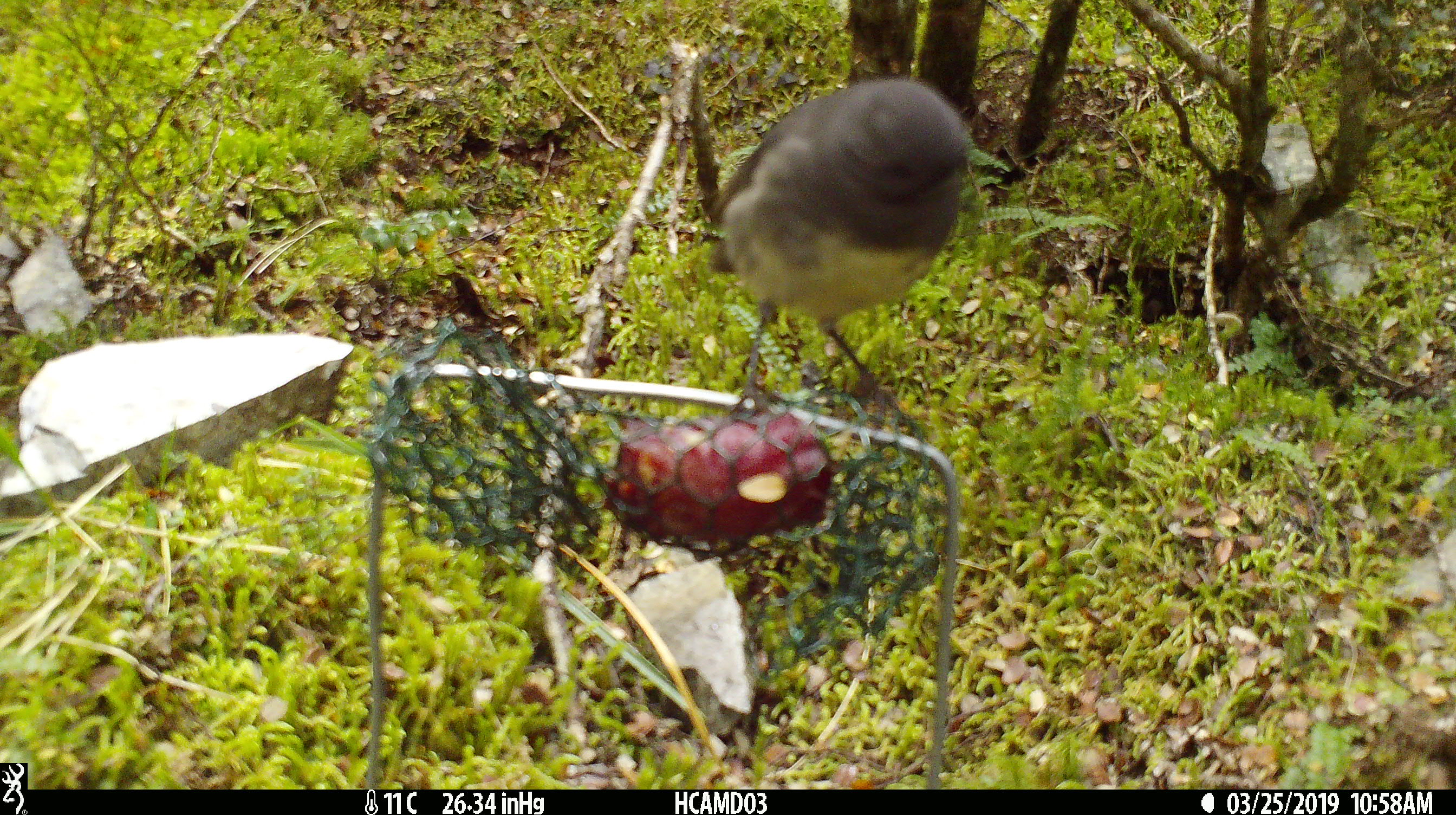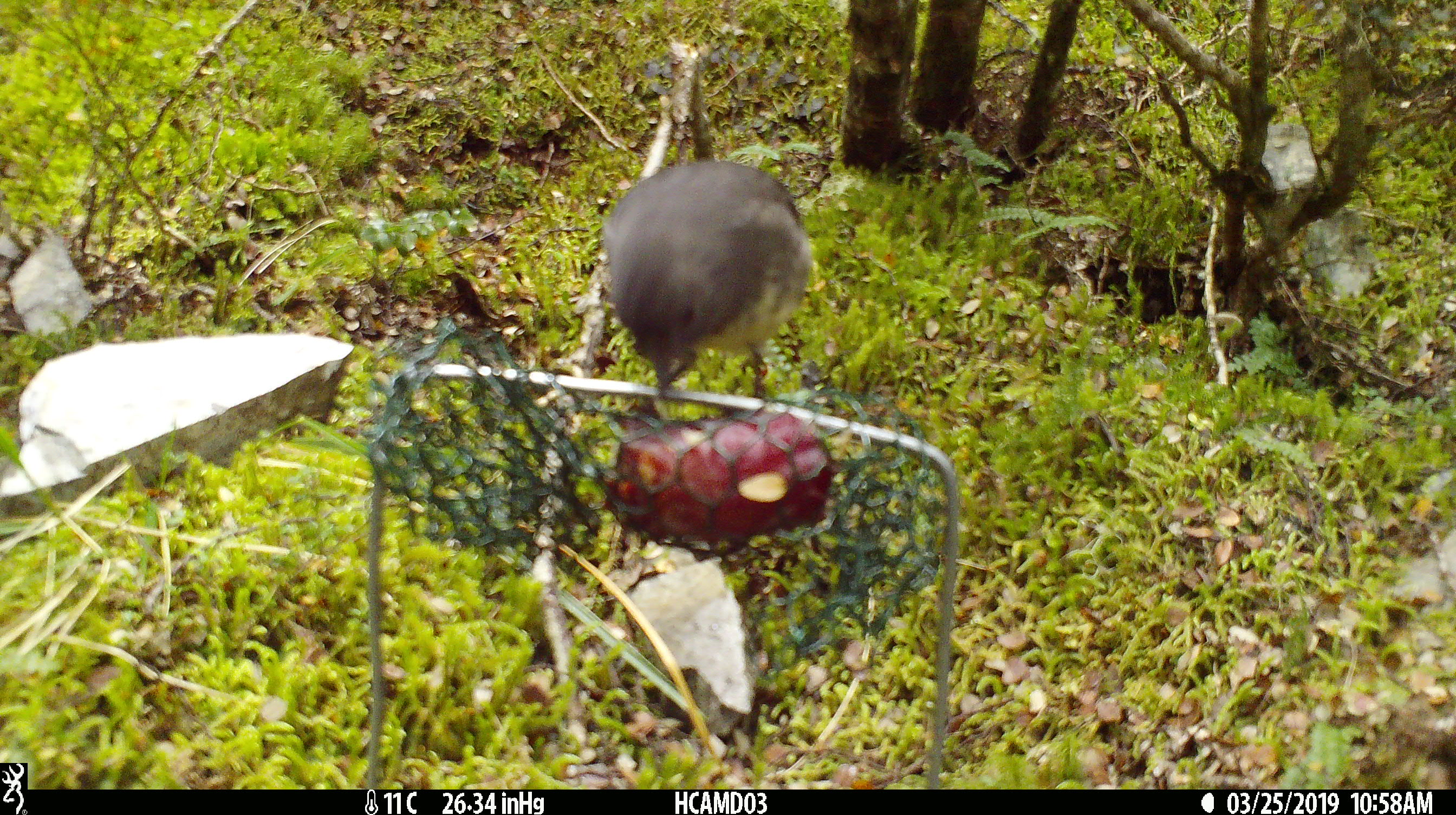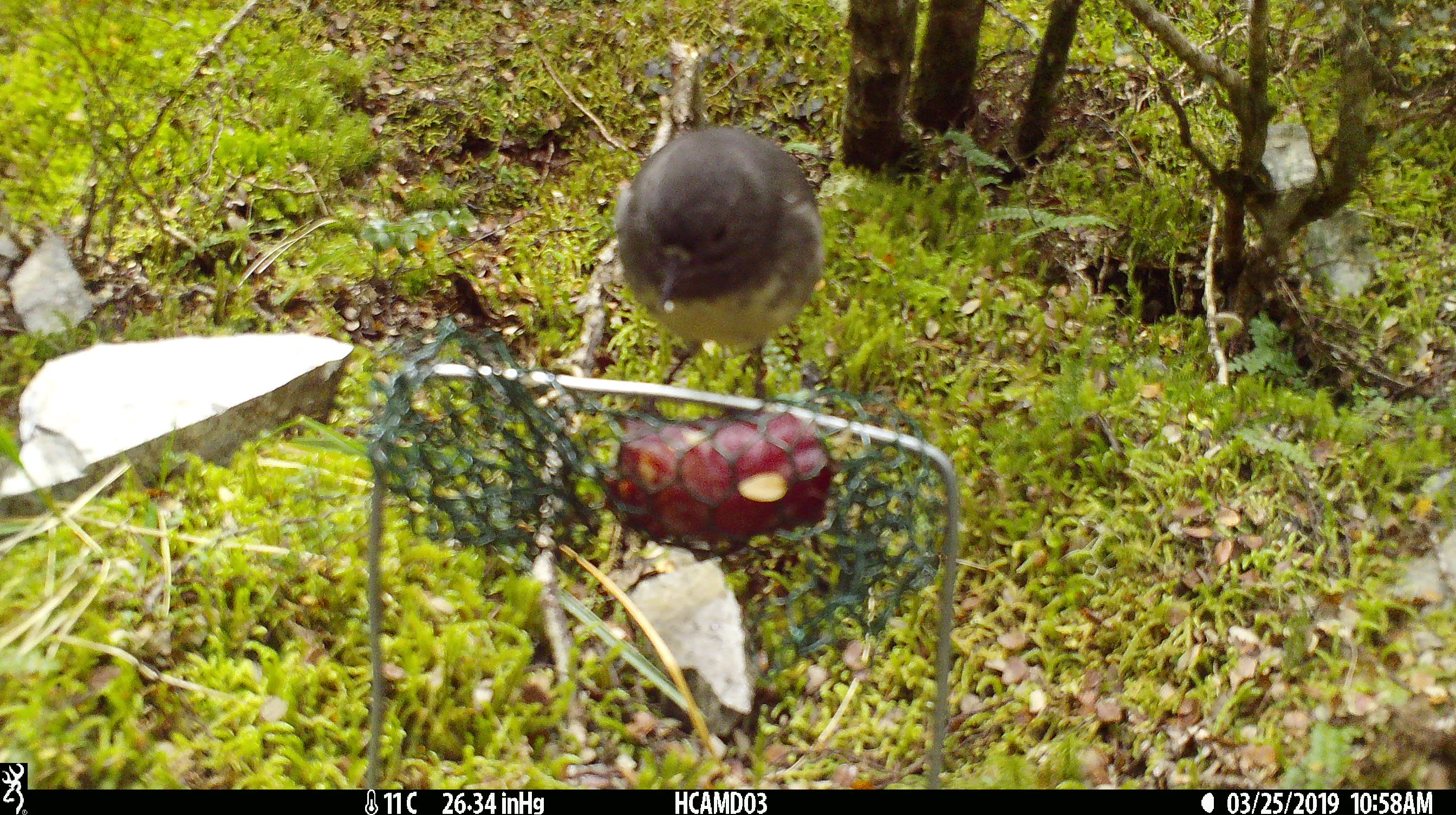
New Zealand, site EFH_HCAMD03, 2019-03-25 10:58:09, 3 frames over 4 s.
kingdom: Animalia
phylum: Chordata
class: Aves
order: Passeriformes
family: Petroicidae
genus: Petroica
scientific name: Petroica australis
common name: new zealand robin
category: robin